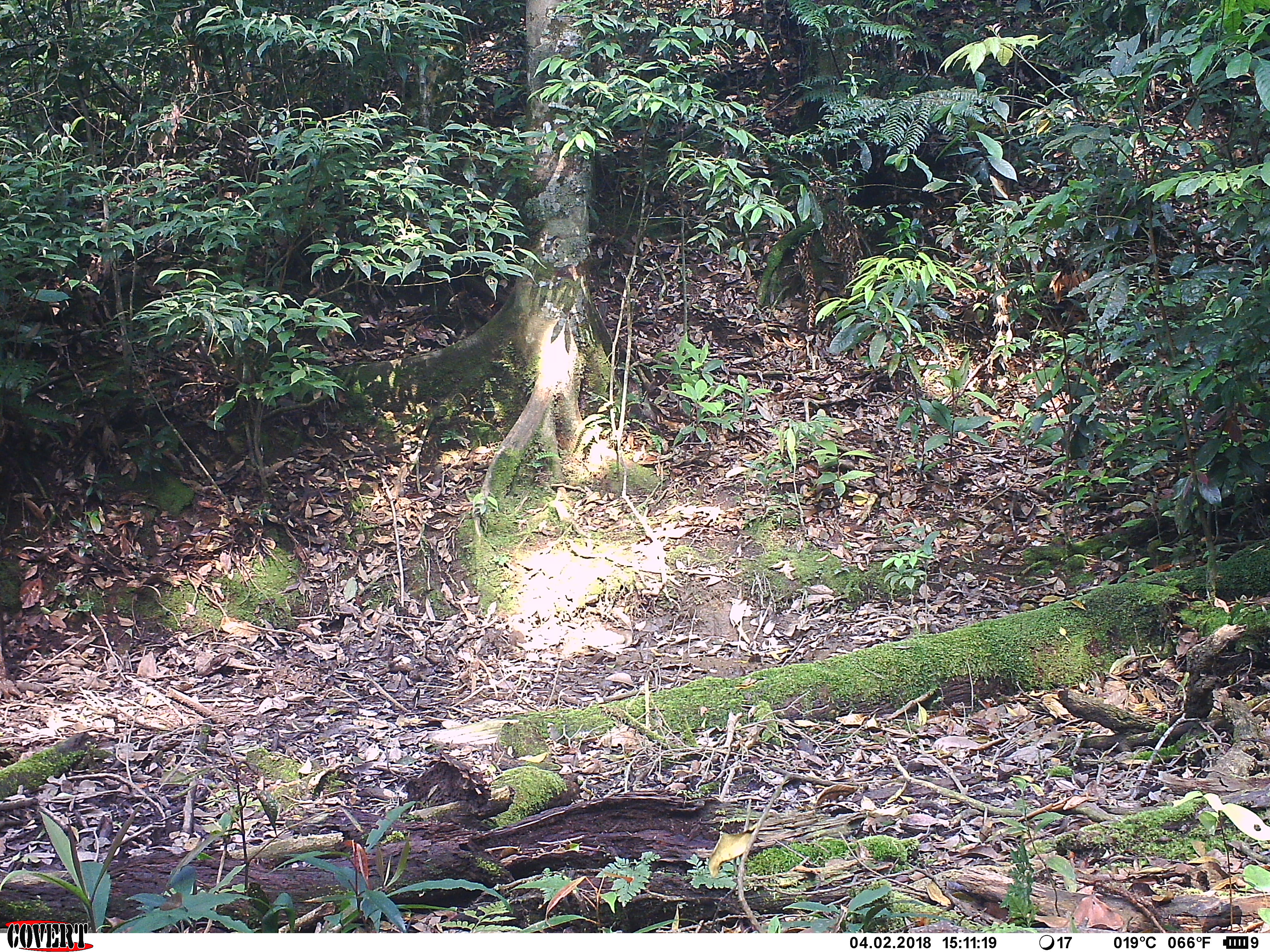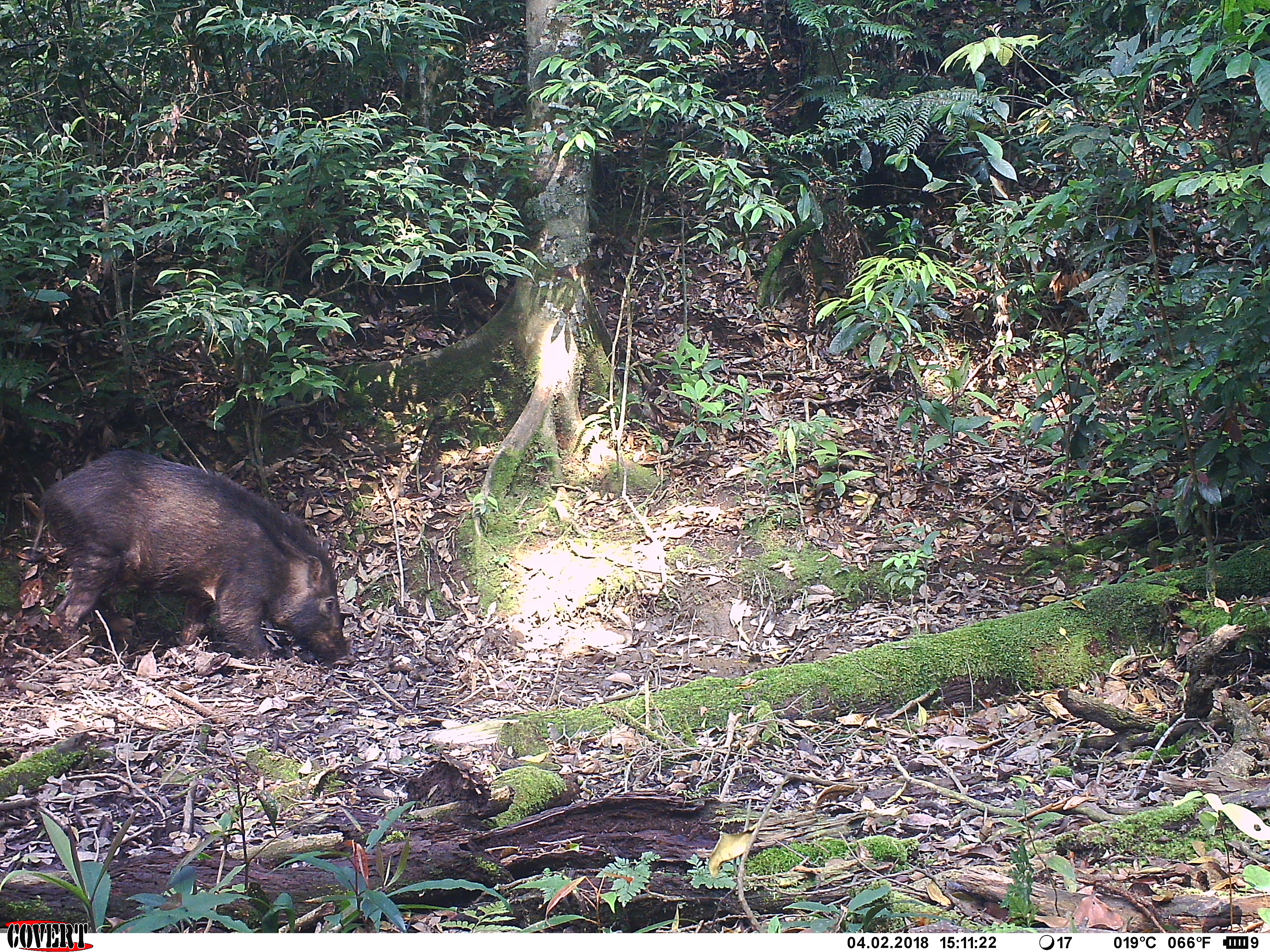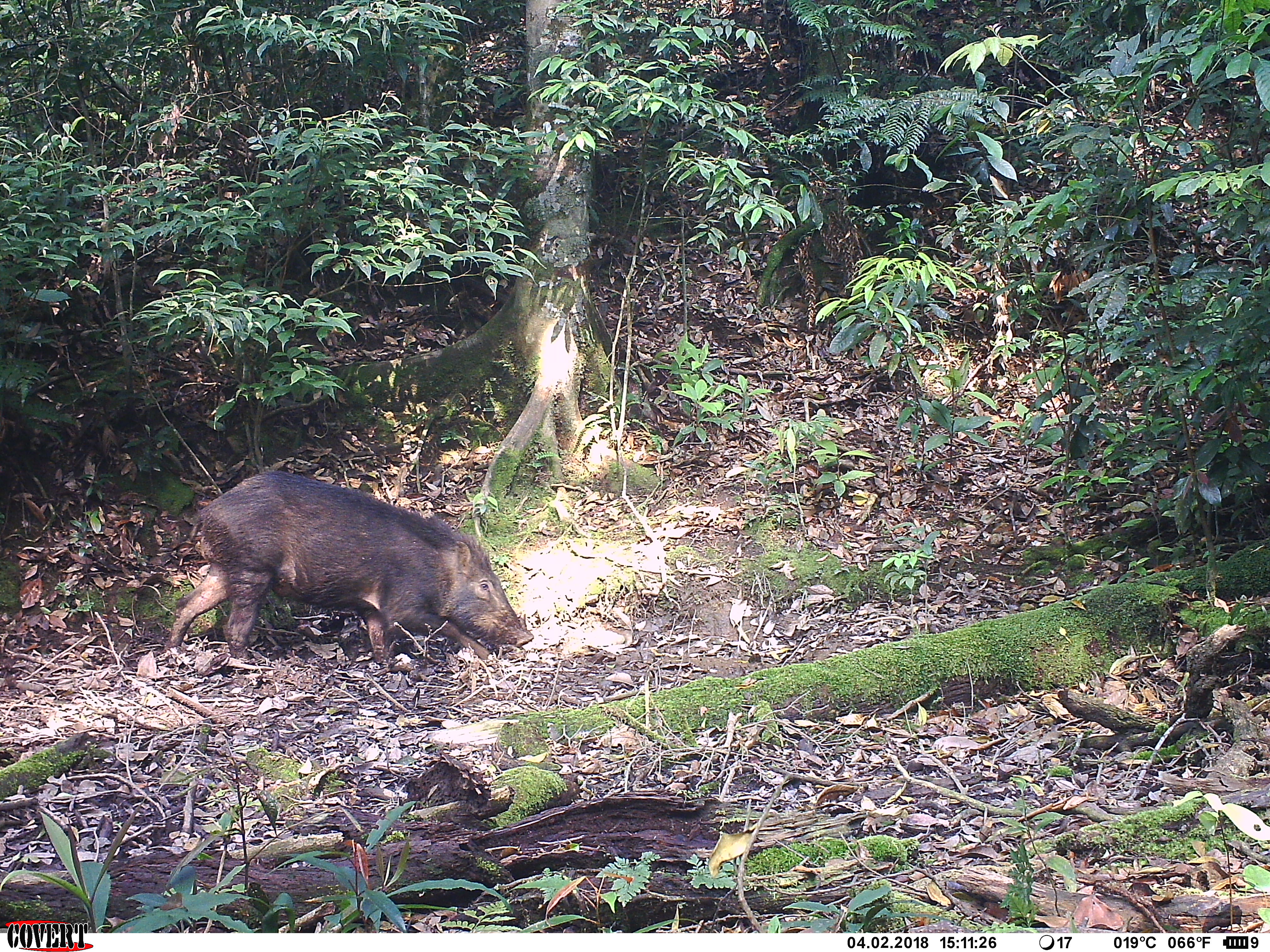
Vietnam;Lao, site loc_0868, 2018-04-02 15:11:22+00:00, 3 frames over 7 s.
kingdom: Animalia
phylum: Chordata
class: Mammalia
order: Artiodactyla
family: Suidae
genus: Sus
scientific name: Sus scrofa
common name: eurasian wild pig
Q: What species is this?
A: Eurasian wild pig (Sus scrofa).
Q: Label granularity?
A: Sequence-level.